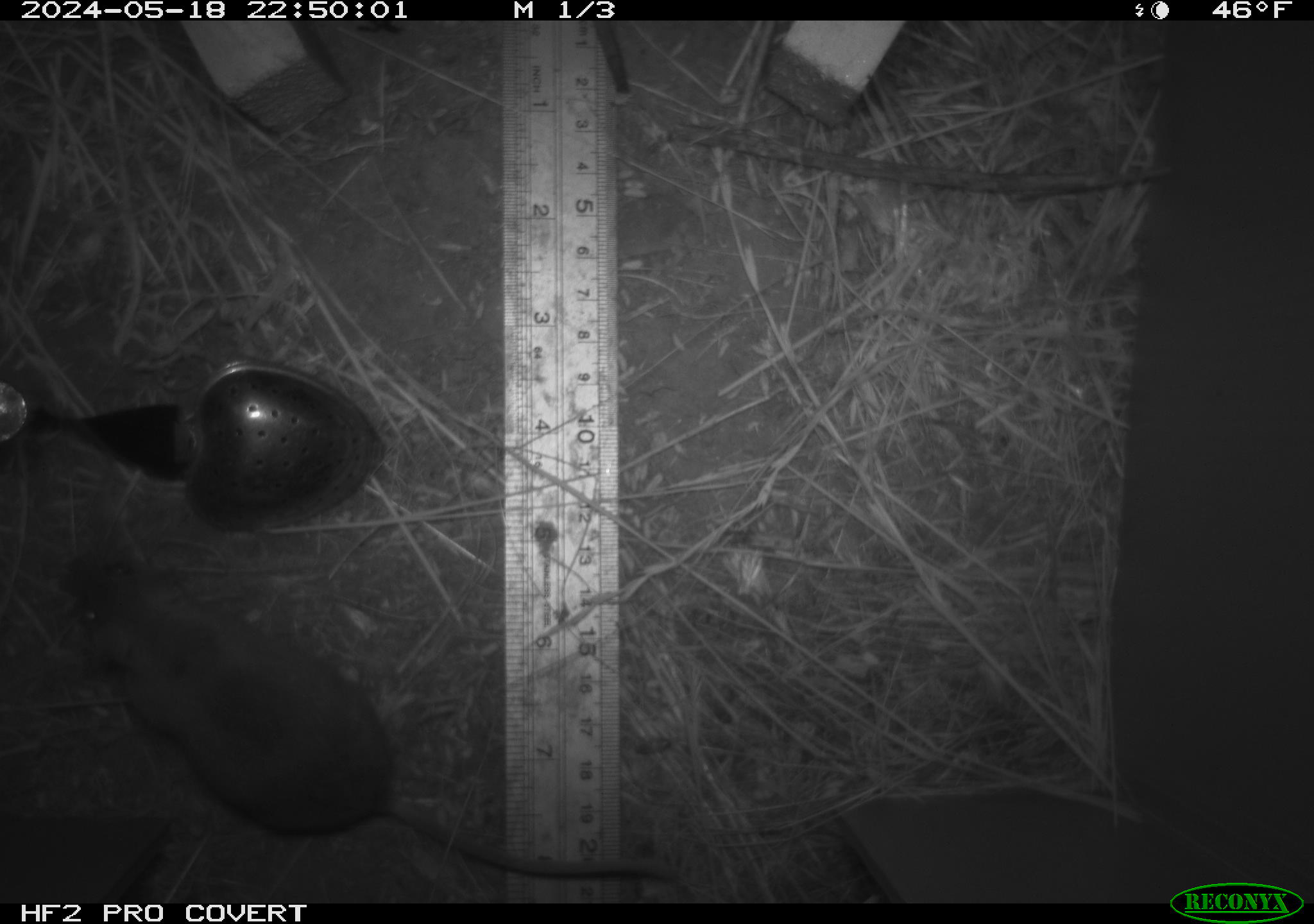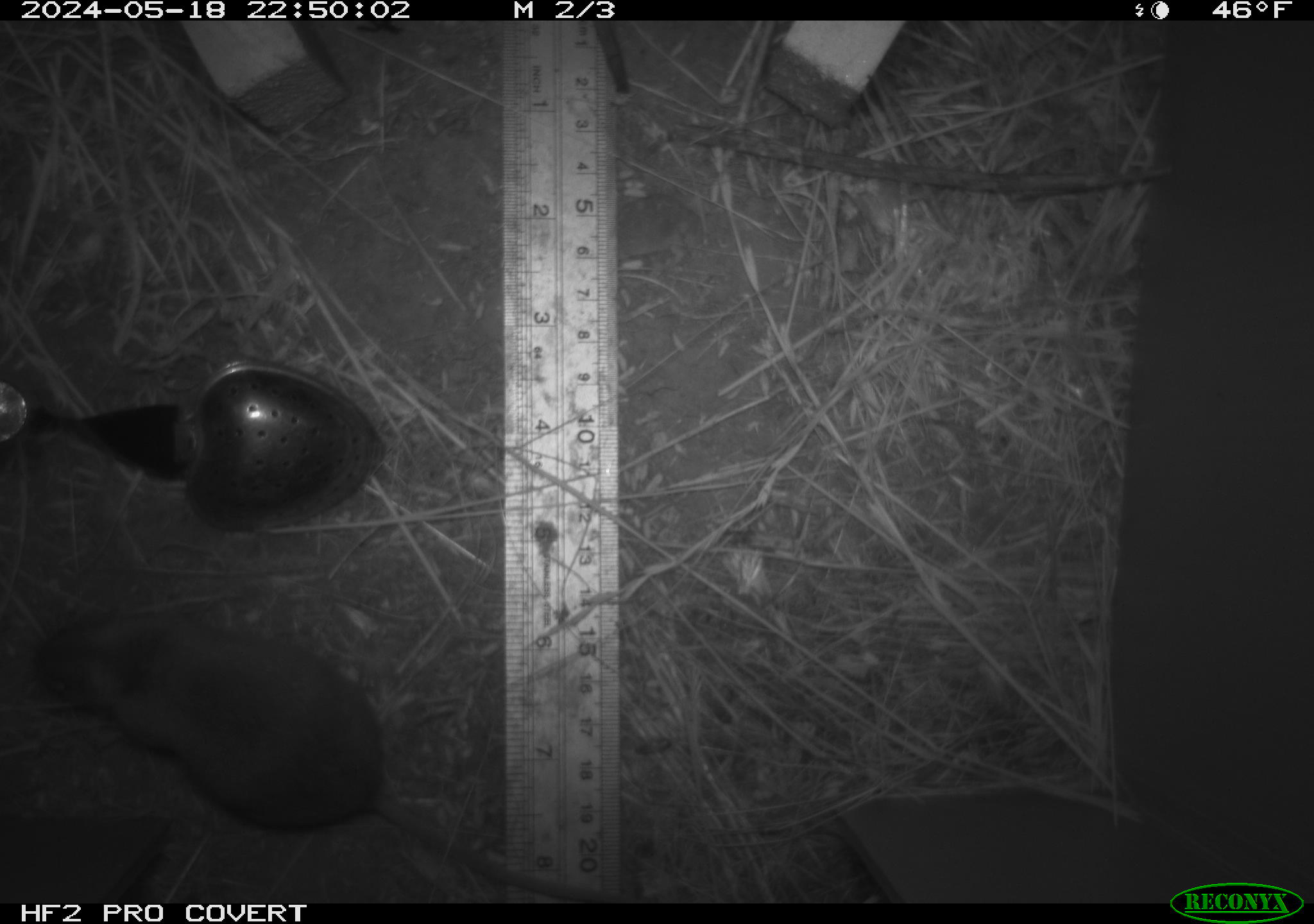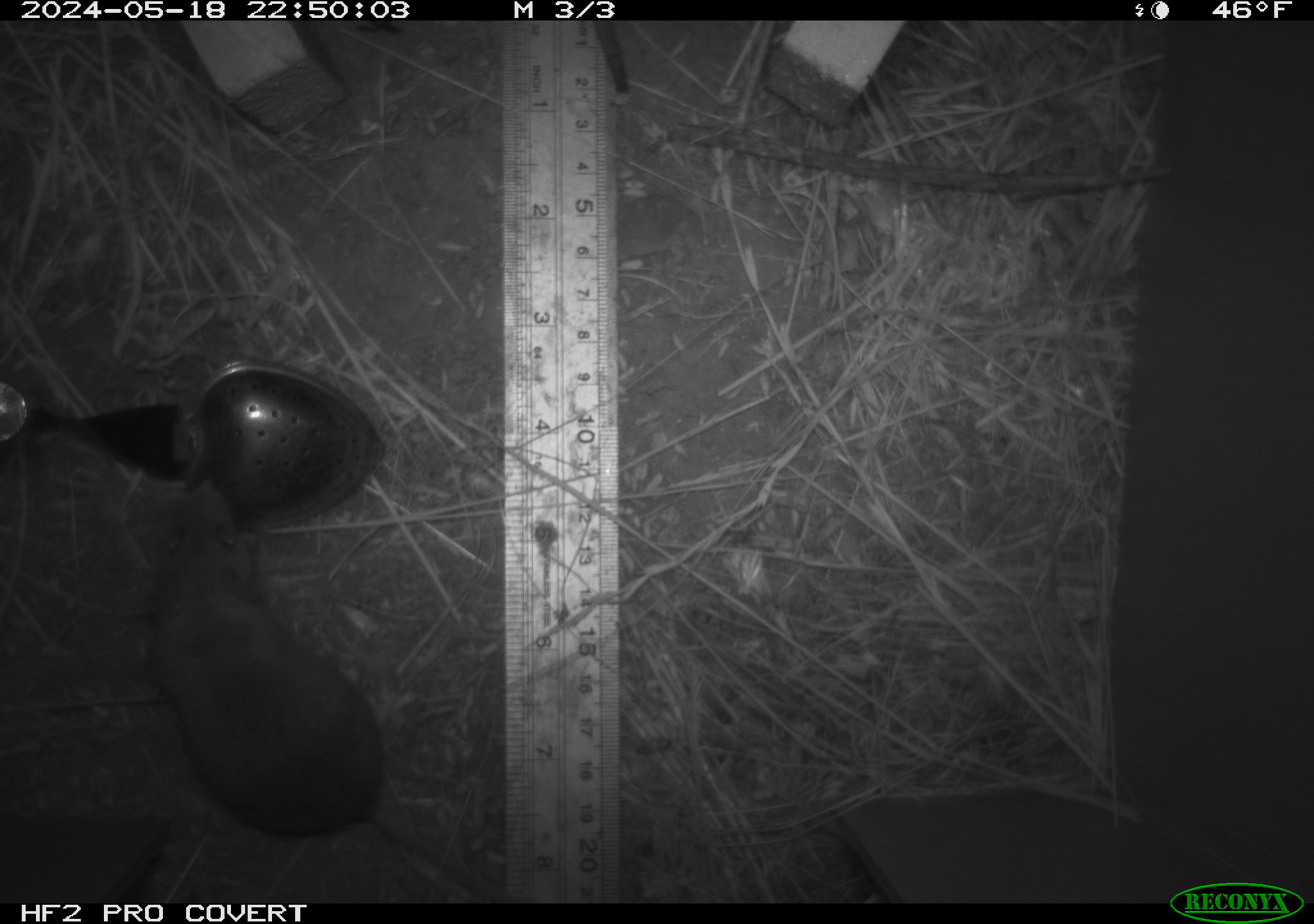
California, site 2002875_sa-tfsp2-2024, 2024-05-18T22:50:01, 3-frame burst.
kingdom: Animalia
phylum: Chordata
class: Mammalia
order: Rodentia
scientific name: Rodentia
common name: mouse species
Mouse species (Rodentia).